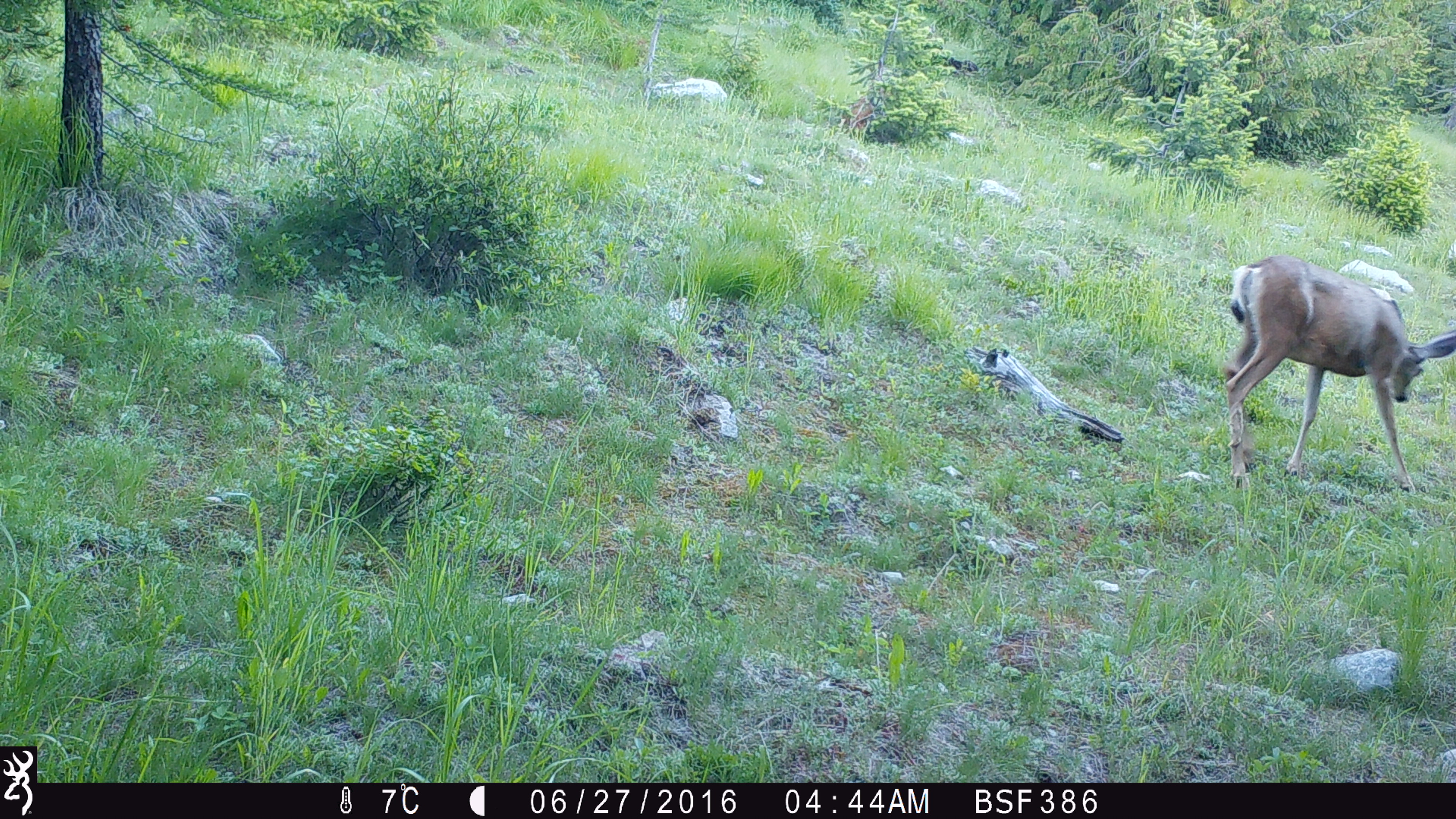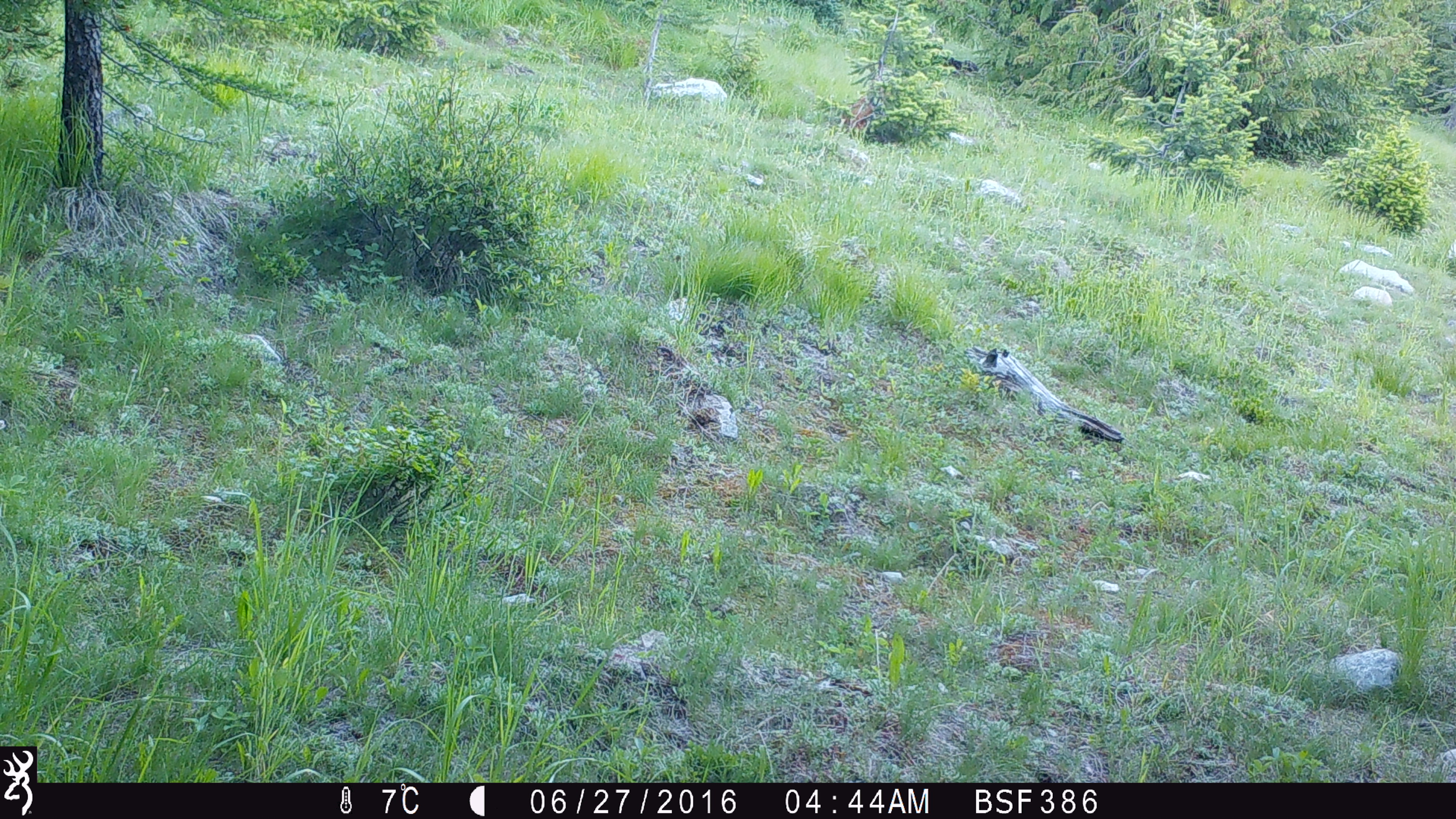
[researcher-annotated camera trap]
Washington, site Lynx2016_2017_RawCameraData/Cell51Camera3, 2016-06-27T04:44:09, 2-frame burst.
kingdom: Animalia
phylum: Chordata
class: Mammalia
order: Artiodactyla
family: Cervidae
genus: Odocoileus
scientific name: Odocoileus hemionus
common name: mule deer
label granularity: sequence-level